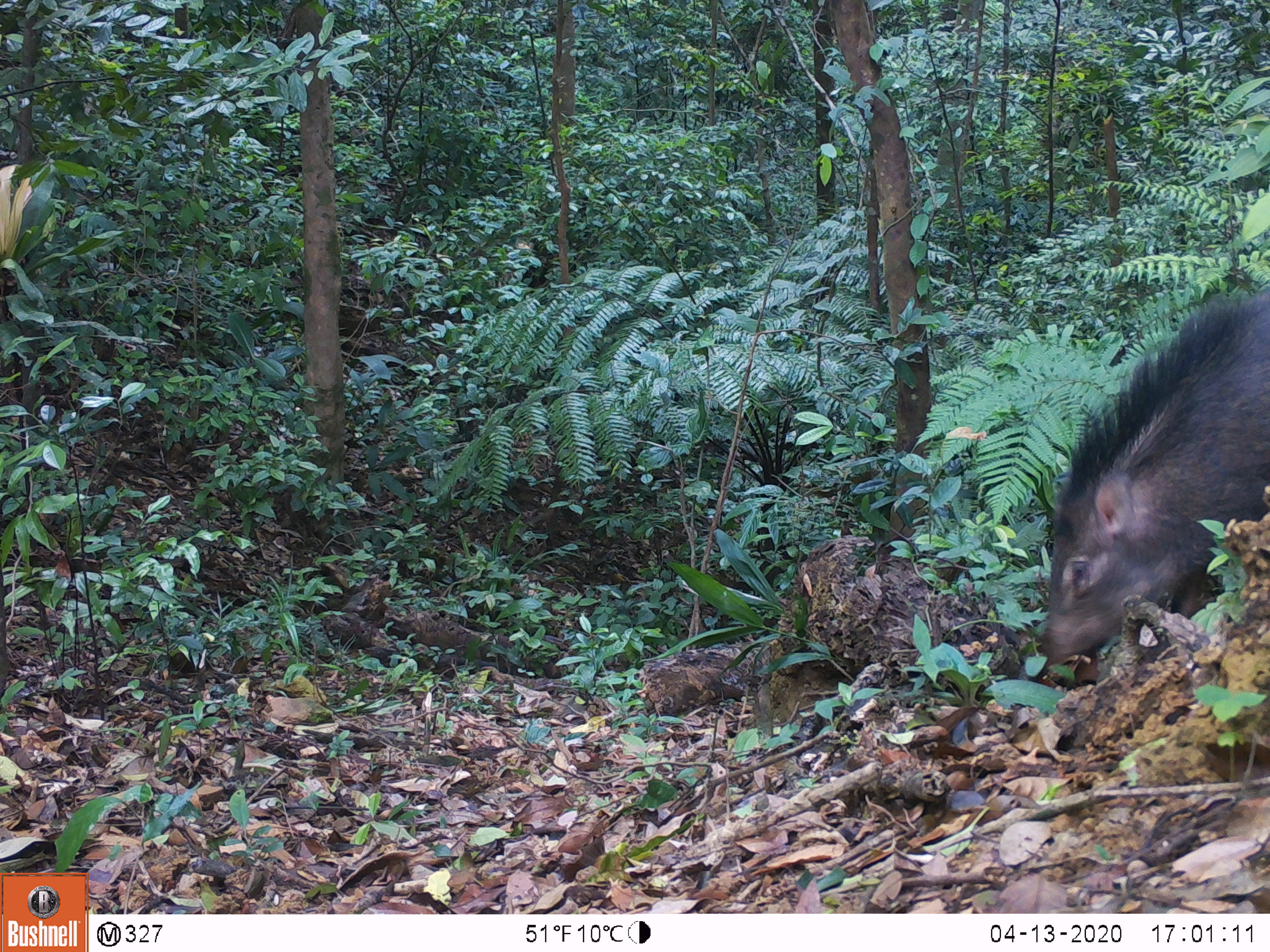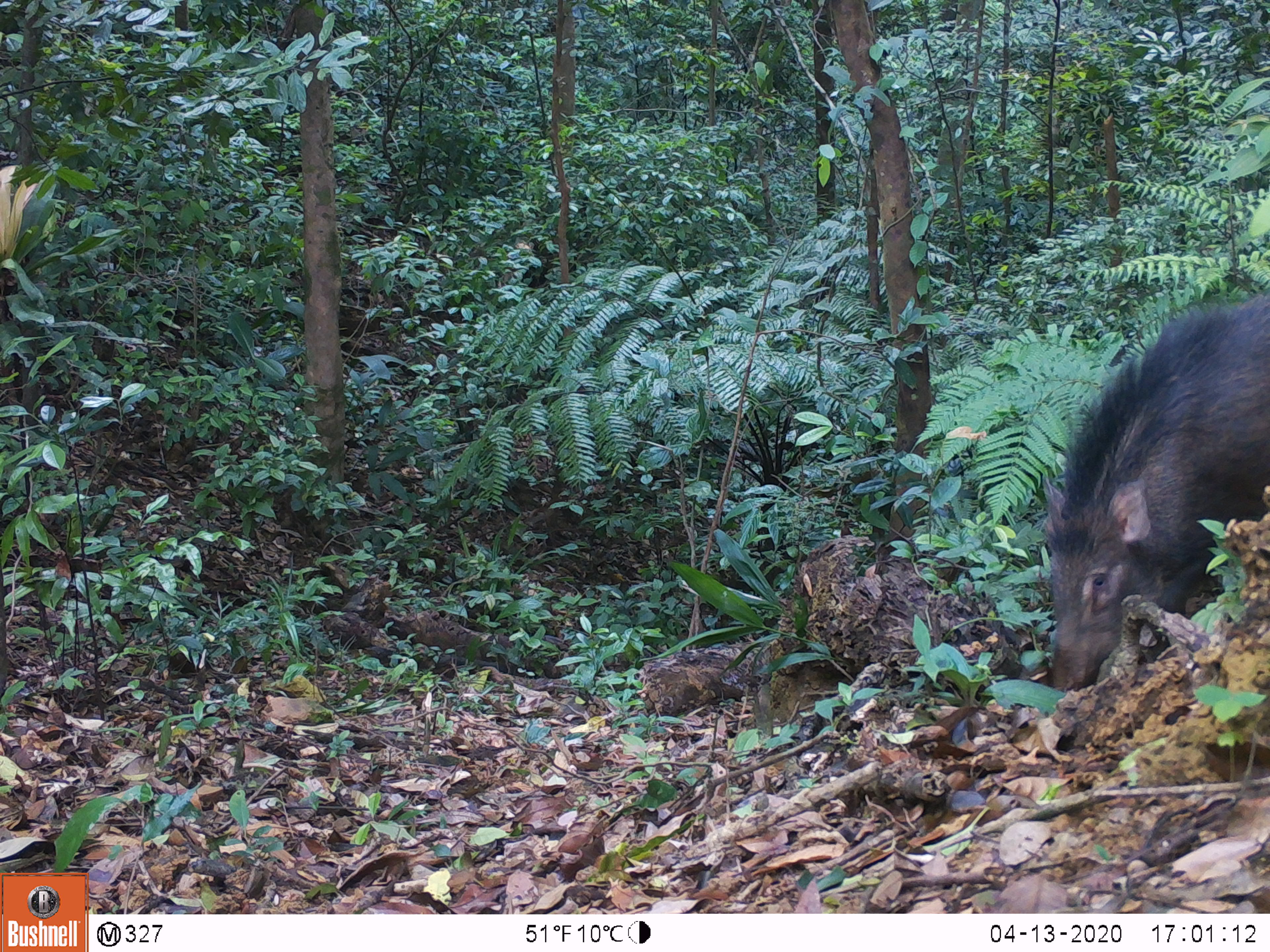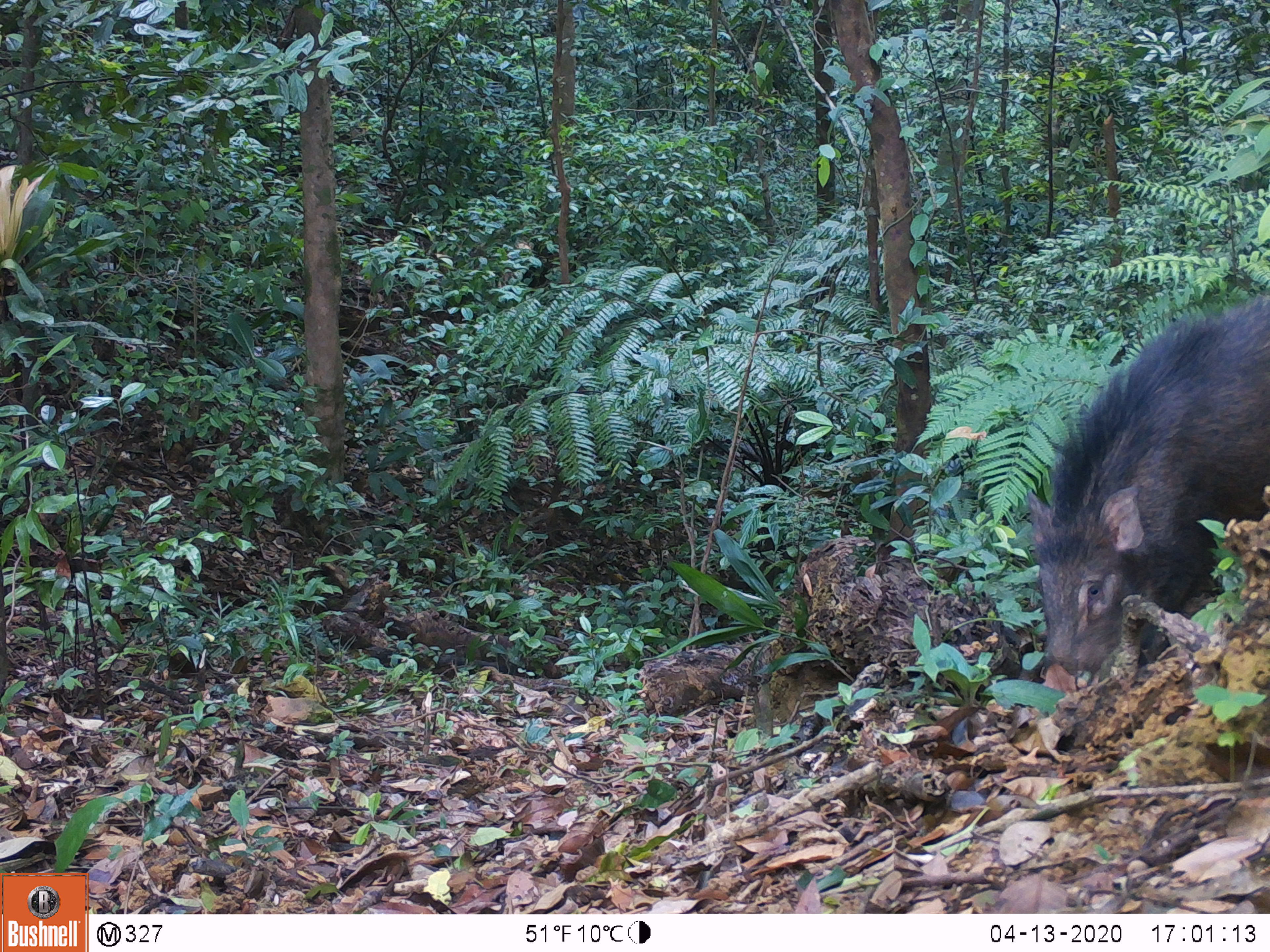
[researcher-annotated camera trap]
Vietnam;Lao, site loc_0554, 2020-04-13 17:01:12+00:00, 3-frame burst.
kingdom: Animalia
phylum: Chordata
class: Mammalia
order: Artiodactyla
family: Suidae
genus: Sus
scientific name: Sus scrofa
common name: eurasian wild pig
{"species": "eurasian wild pig (Sus scrofa)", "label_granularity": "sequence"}